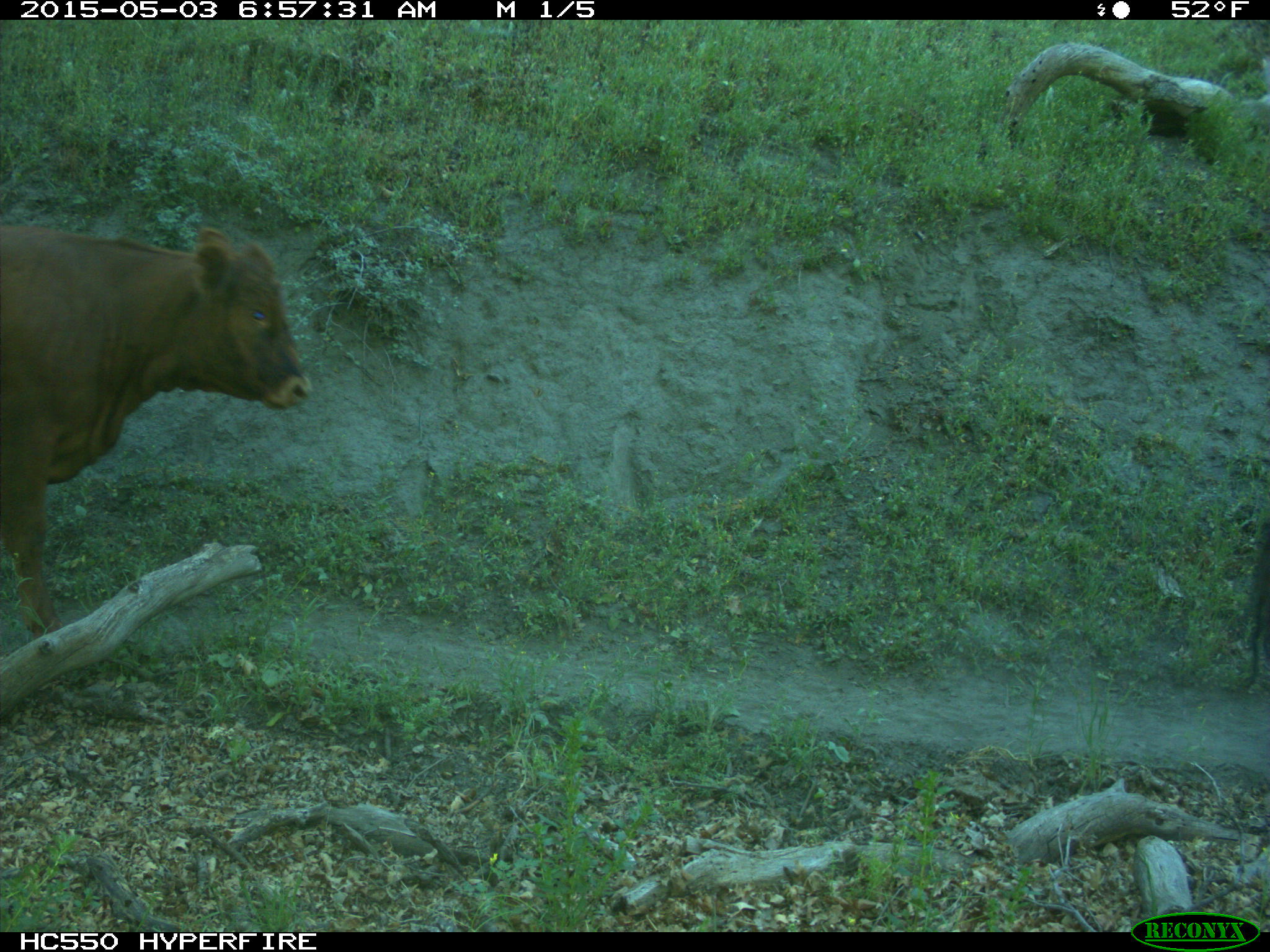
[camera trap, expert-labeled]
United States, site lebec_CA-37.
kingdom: Animalia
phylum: Chordata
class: Mammalia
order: Artiodactyla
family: Bovidae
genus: Bos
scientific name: Bos taurus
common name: domestic cow